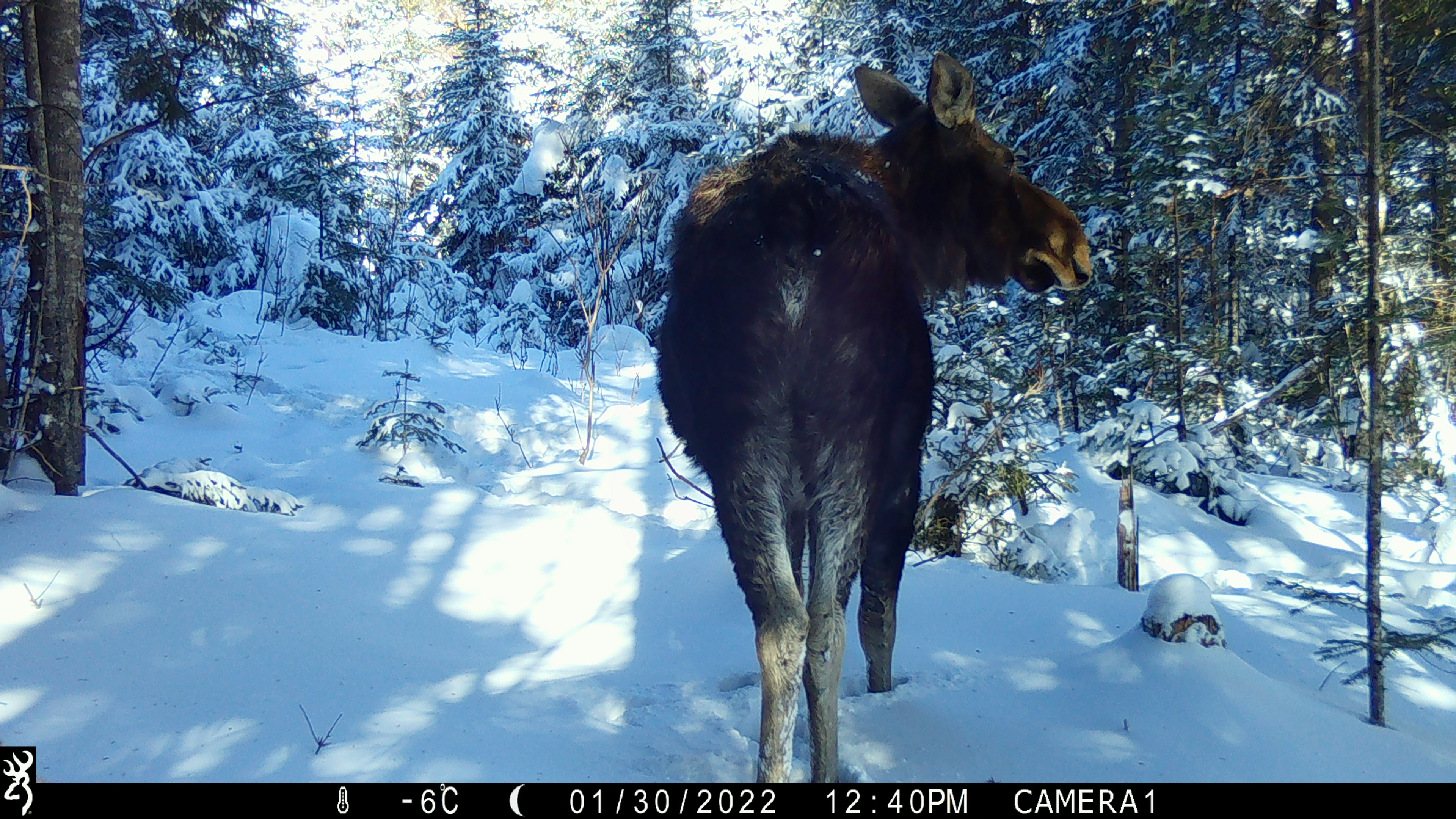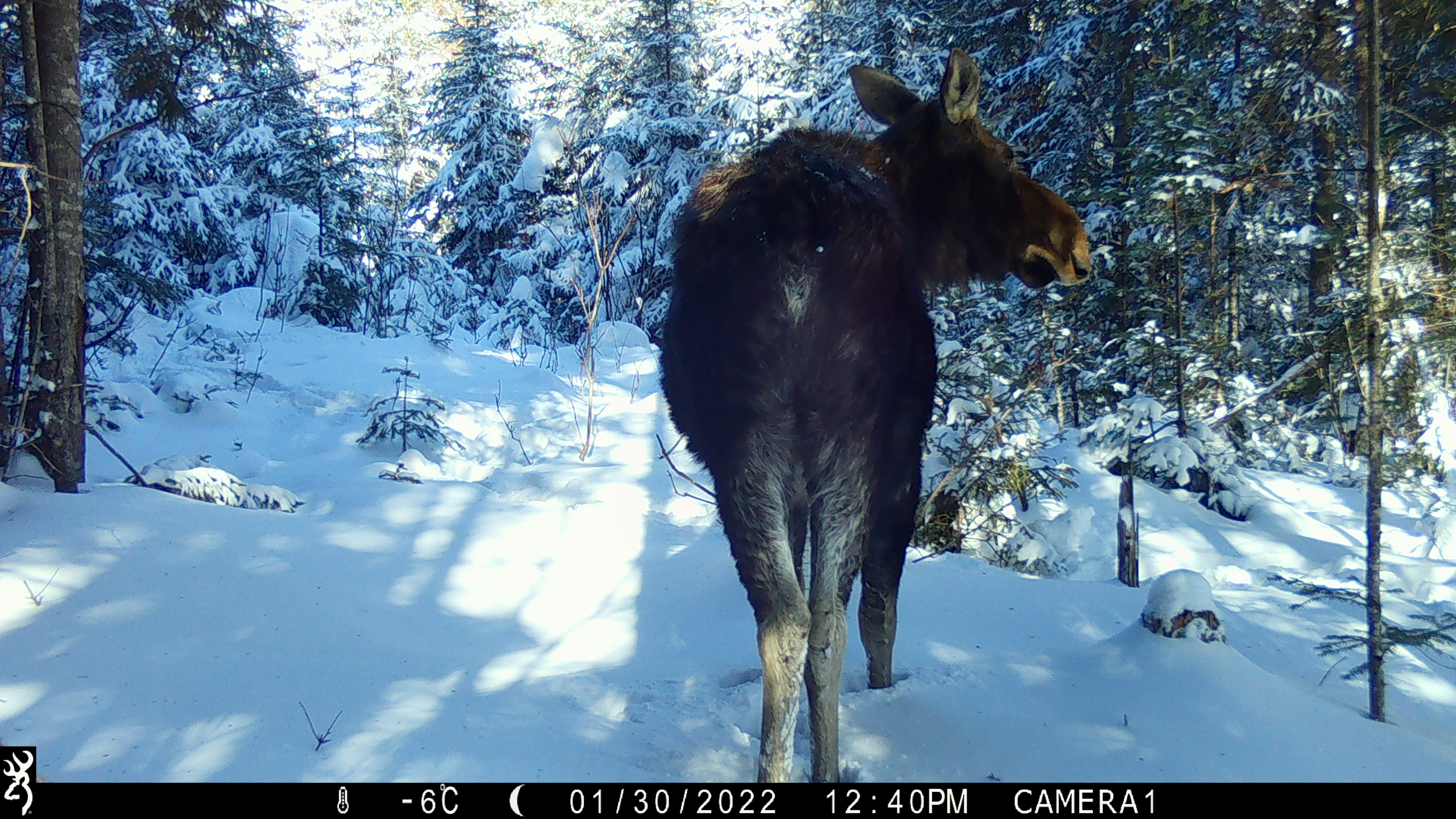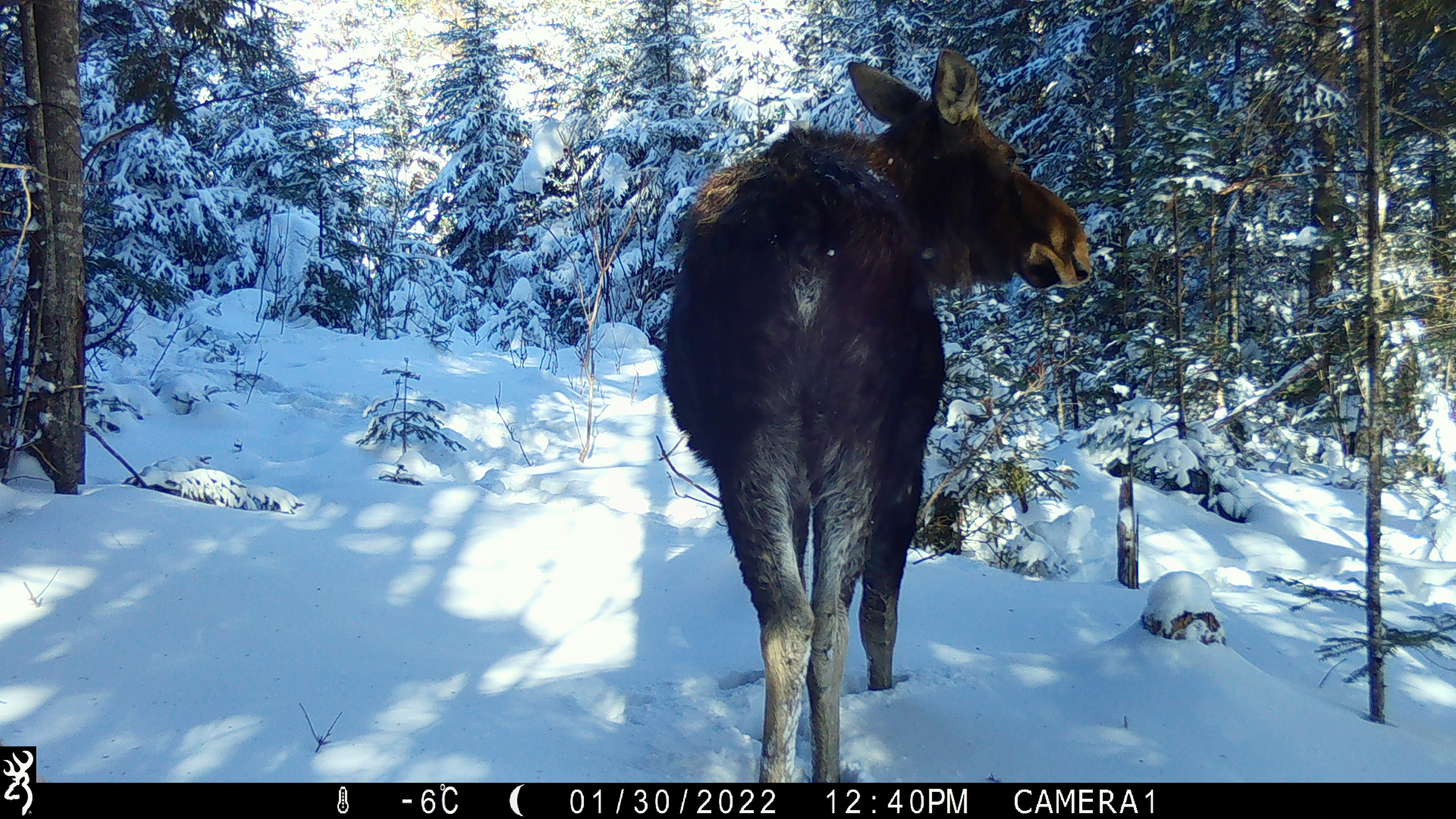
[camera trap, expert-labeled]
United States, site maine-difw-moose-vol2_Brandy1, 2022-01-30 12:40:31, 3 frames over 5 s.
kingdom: Animalia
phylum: Chordata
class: Mammalia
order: Artiodactyla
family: Cervidae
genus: Alces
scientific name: Alces alces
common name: moose